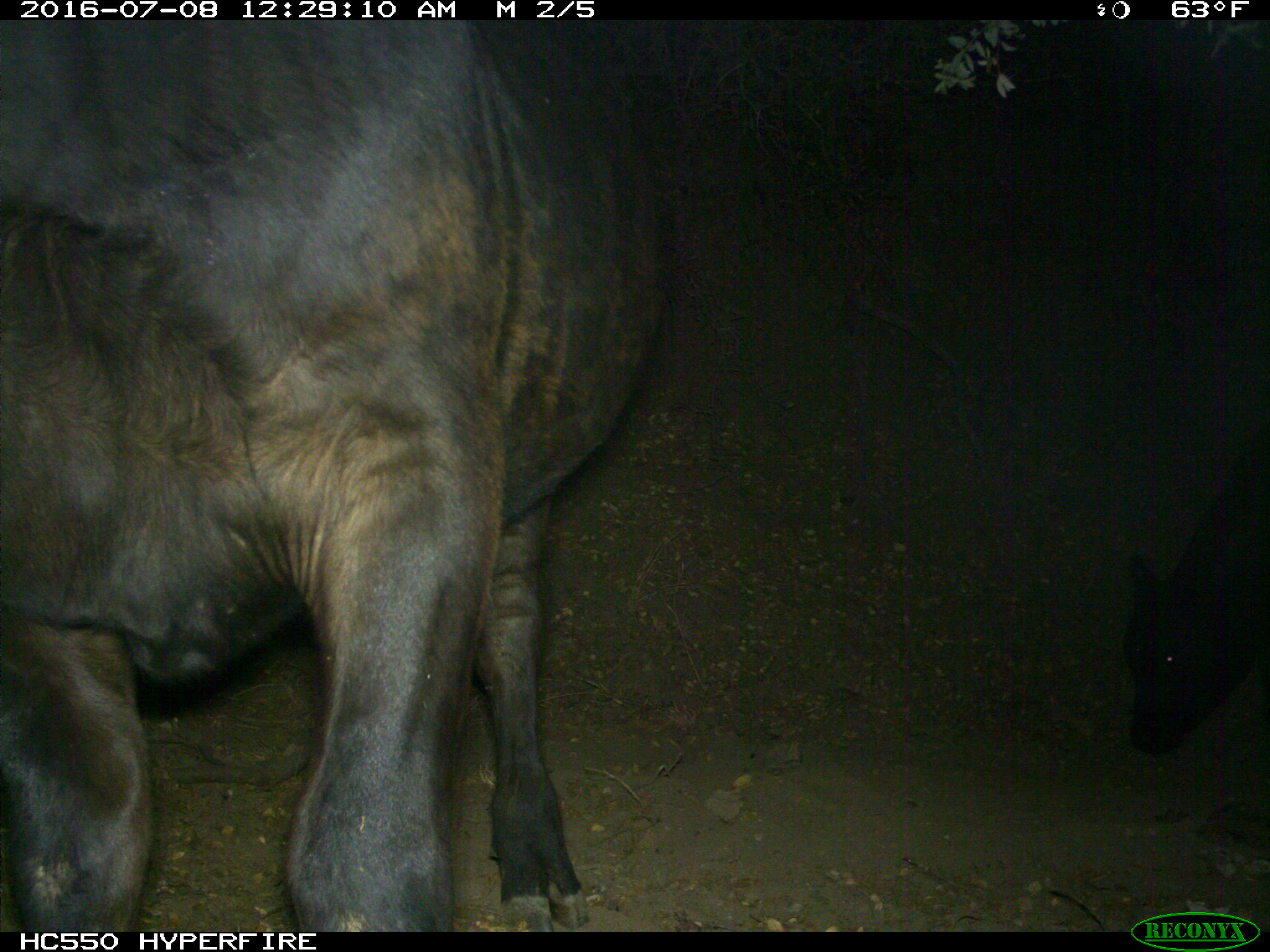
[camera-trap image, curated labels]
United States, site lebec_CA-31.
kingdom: Animalia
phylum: Chordata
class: Mammalia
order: Artiodactyla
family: Bovidae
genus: Bos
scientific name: Bos taurus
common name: domestic cow